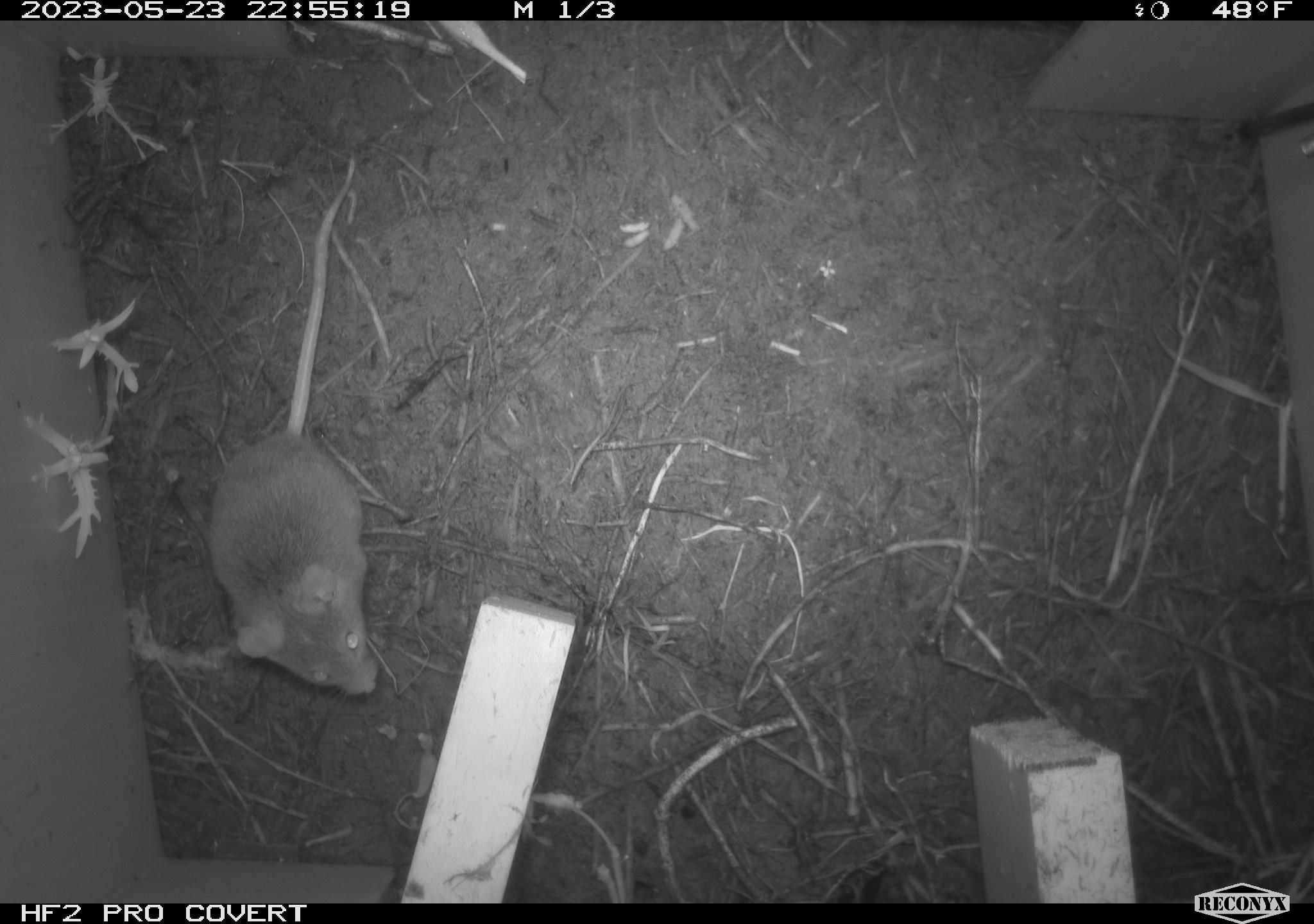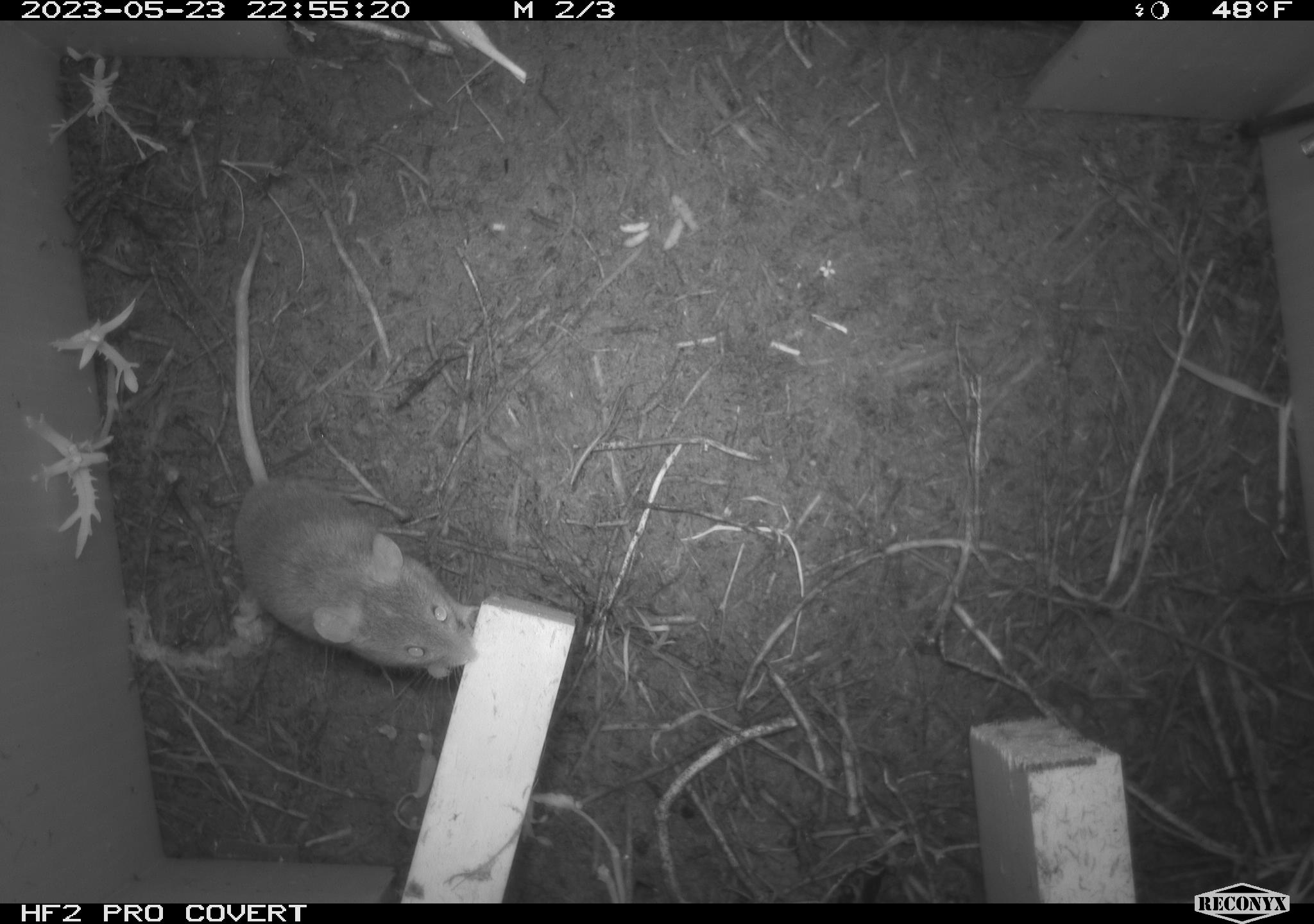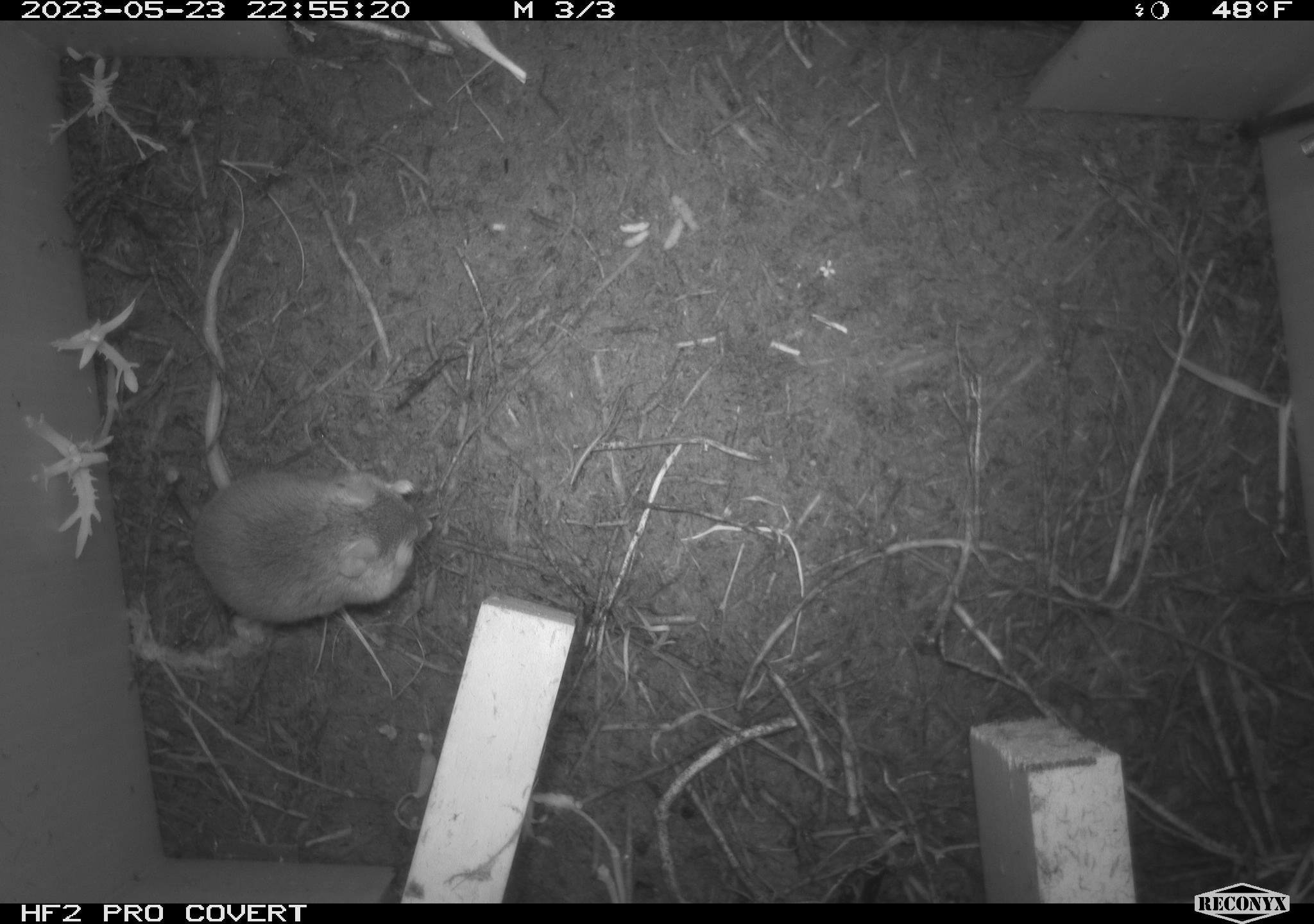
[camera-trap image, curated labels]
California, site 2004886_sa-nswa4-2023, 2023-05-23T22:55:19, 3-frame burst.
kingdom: Animalia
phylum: Chordata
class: Mammalia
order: Rodentia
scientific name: Rodentia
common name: mouse species